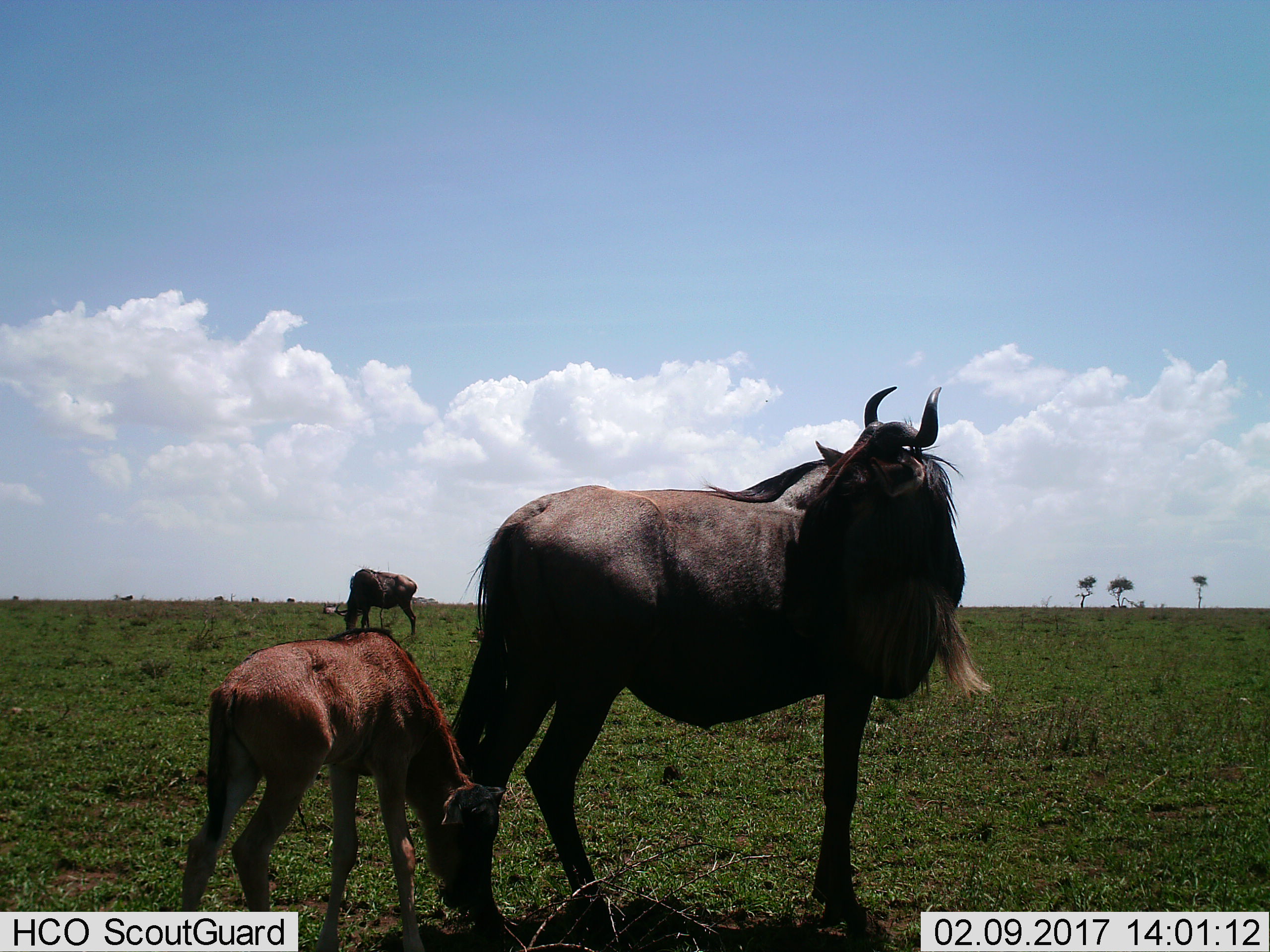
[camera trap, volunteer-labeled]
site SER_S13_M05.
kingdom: Animalia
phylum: Chordata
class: Mammalia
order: Artiodactyla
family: Bovidae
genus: Connochaetes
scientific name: Connochaetes taurinus taurinus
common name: blue wildebeest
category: wildebeestblue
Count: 3.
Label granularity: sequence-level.